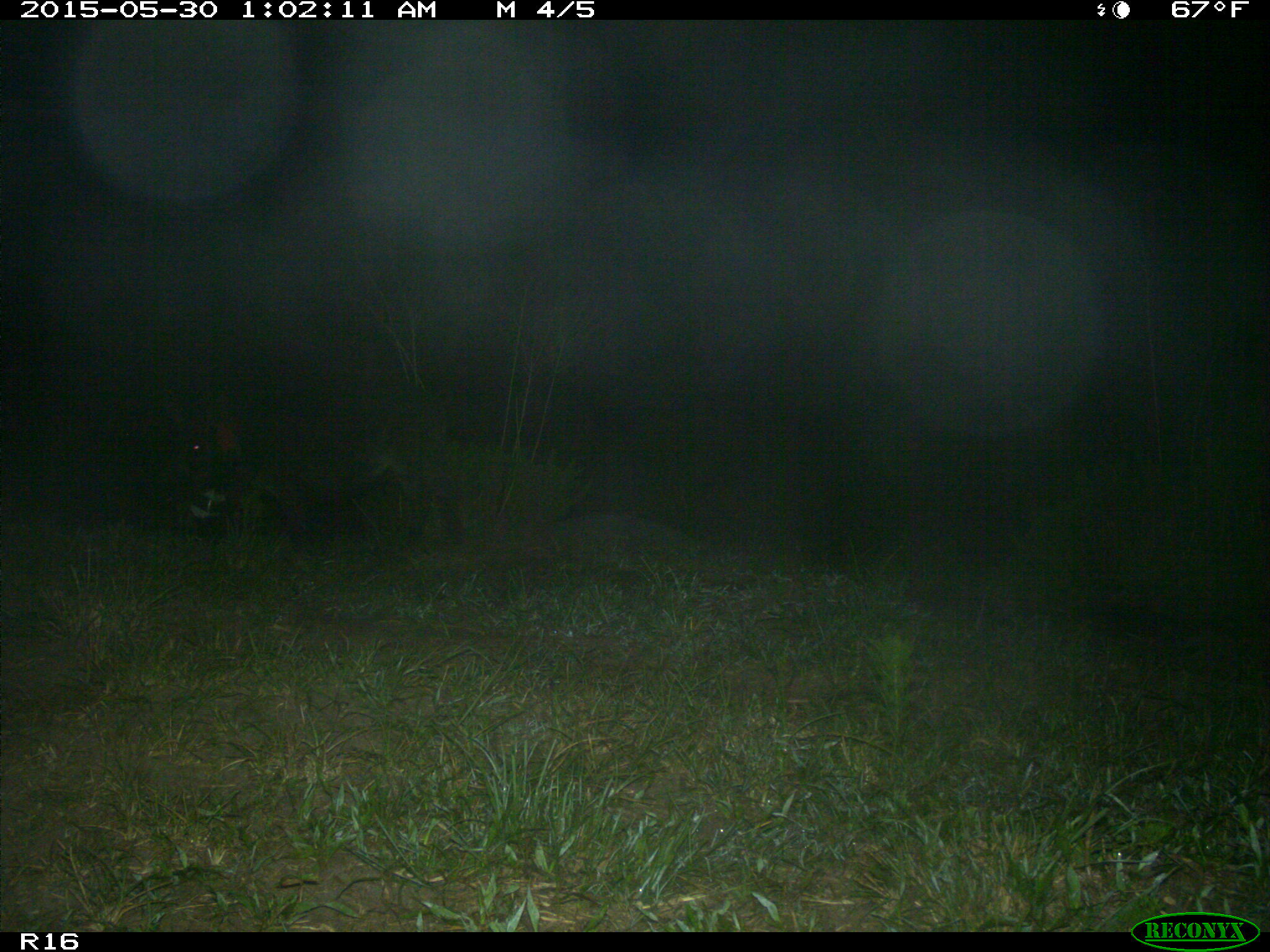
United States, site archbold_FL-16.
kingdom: Animalia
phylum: Chordata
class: Mammalia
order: Artiodactyla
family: Suidae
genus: Sus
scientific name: Sus scrofa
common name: wild boar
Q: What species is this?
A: Sus scrofa (wild boar).